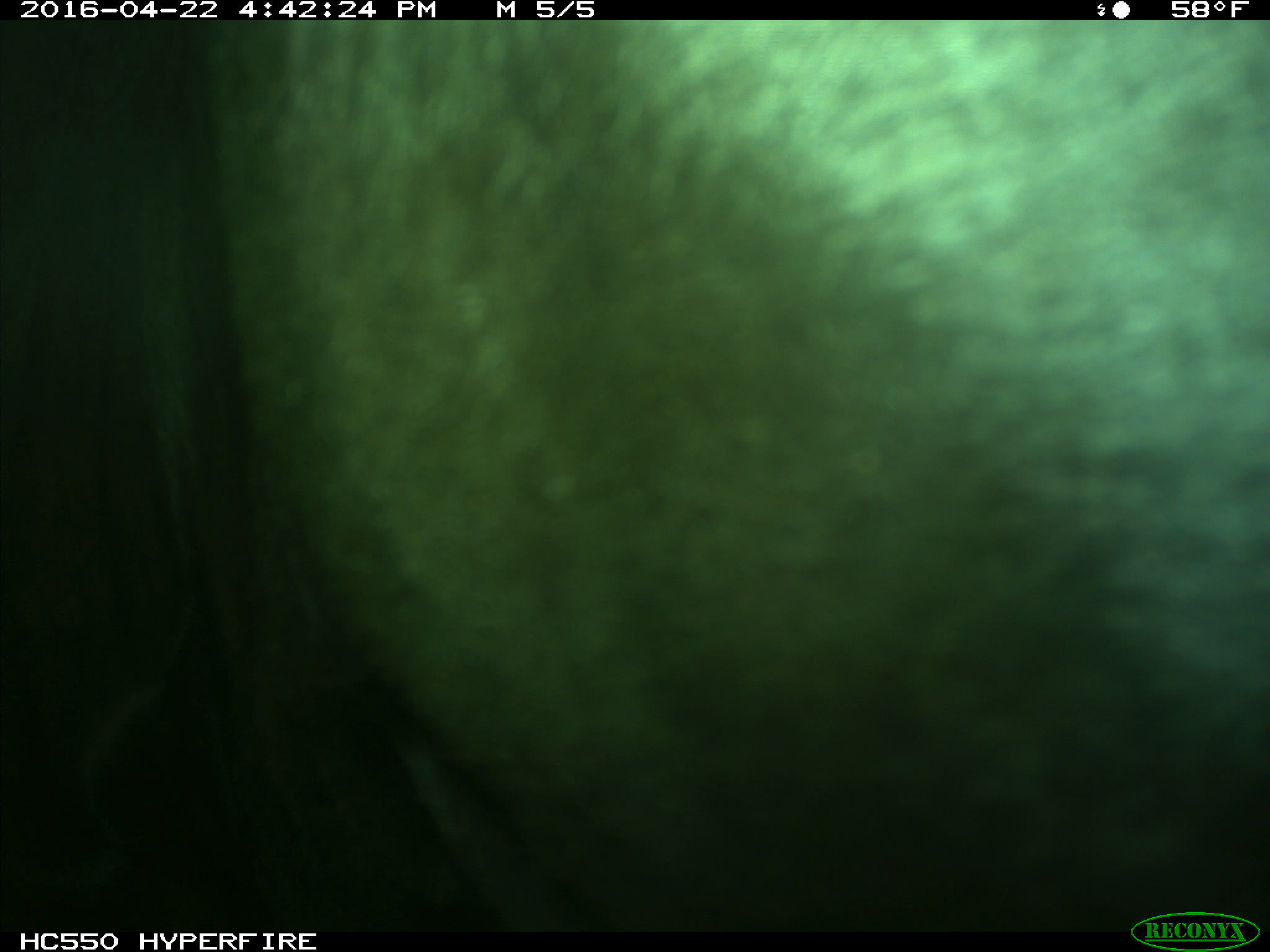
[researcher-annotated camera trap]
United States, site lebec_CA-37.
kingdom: Animalia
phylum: Chordata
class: Mammalia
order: Artiodactyla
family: Bovidae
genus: Bos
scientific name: Bos taurus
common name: domestic cow